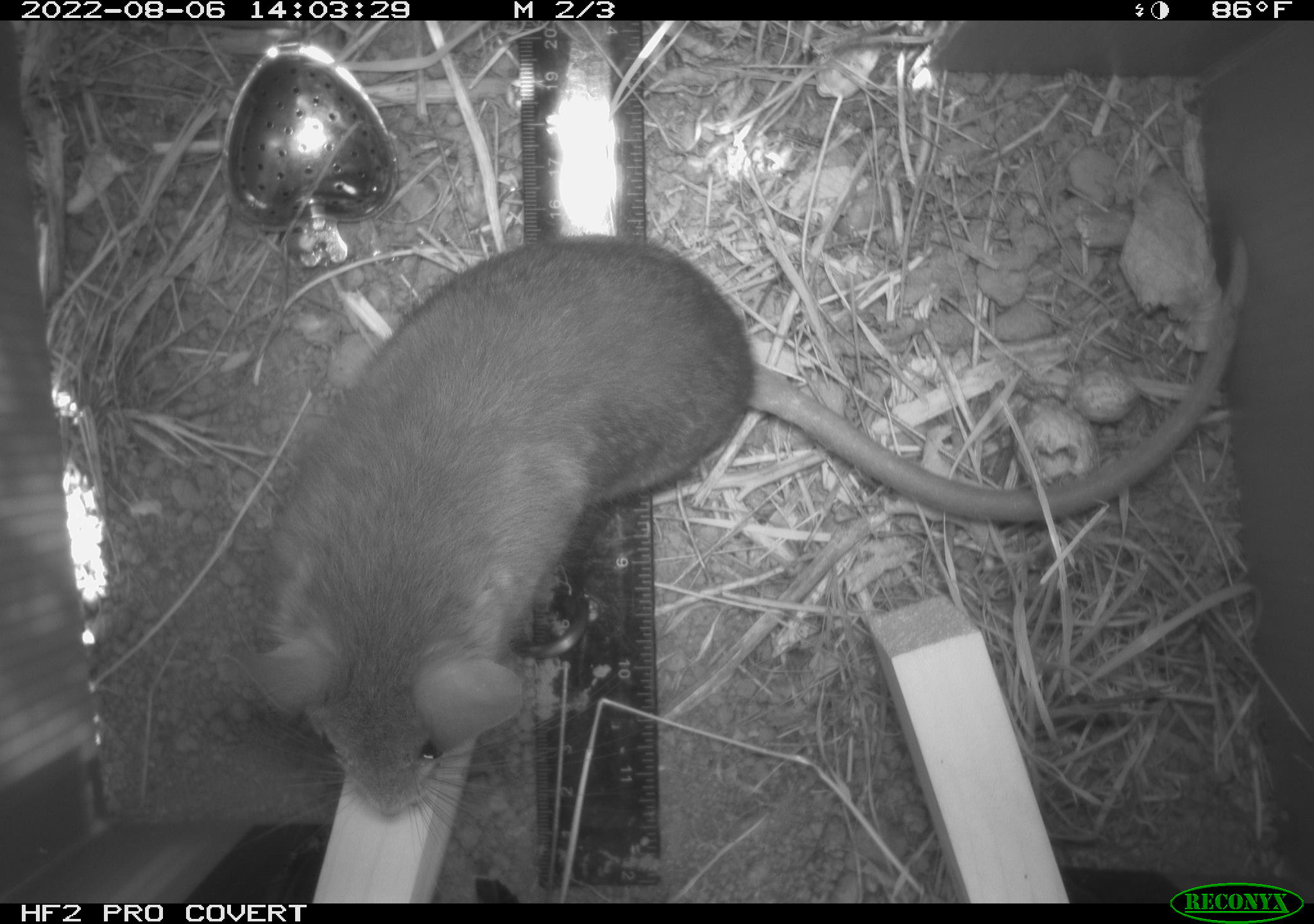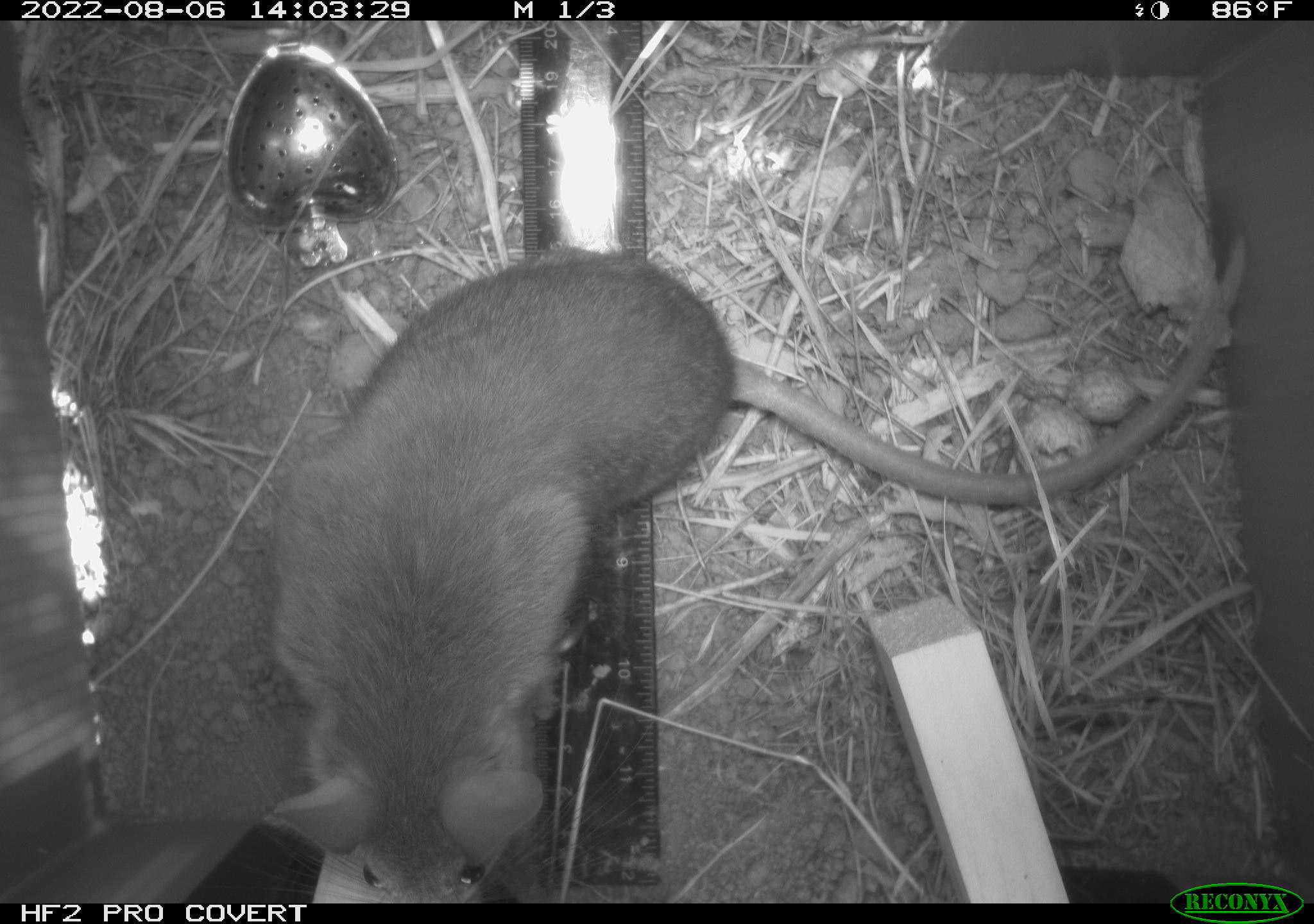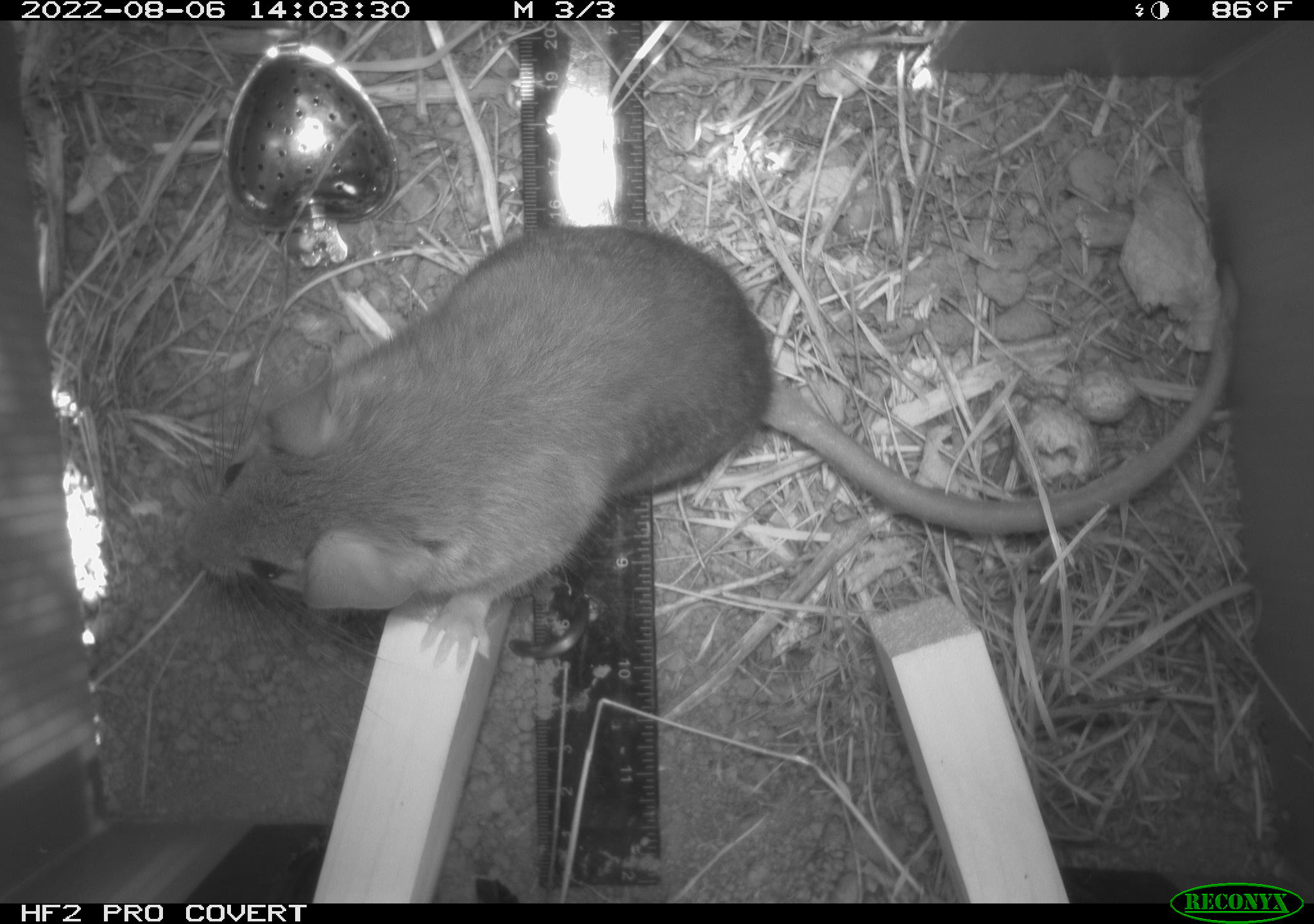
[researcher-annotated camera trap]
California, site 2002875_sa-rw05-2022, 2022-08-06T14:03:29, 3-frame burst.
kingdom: Animalia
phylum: Chordata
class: Mammalia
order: Rodentia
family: Cricetidae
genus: Neotoma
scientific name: Neotoma fuscipes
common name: dusky-footed woodrat